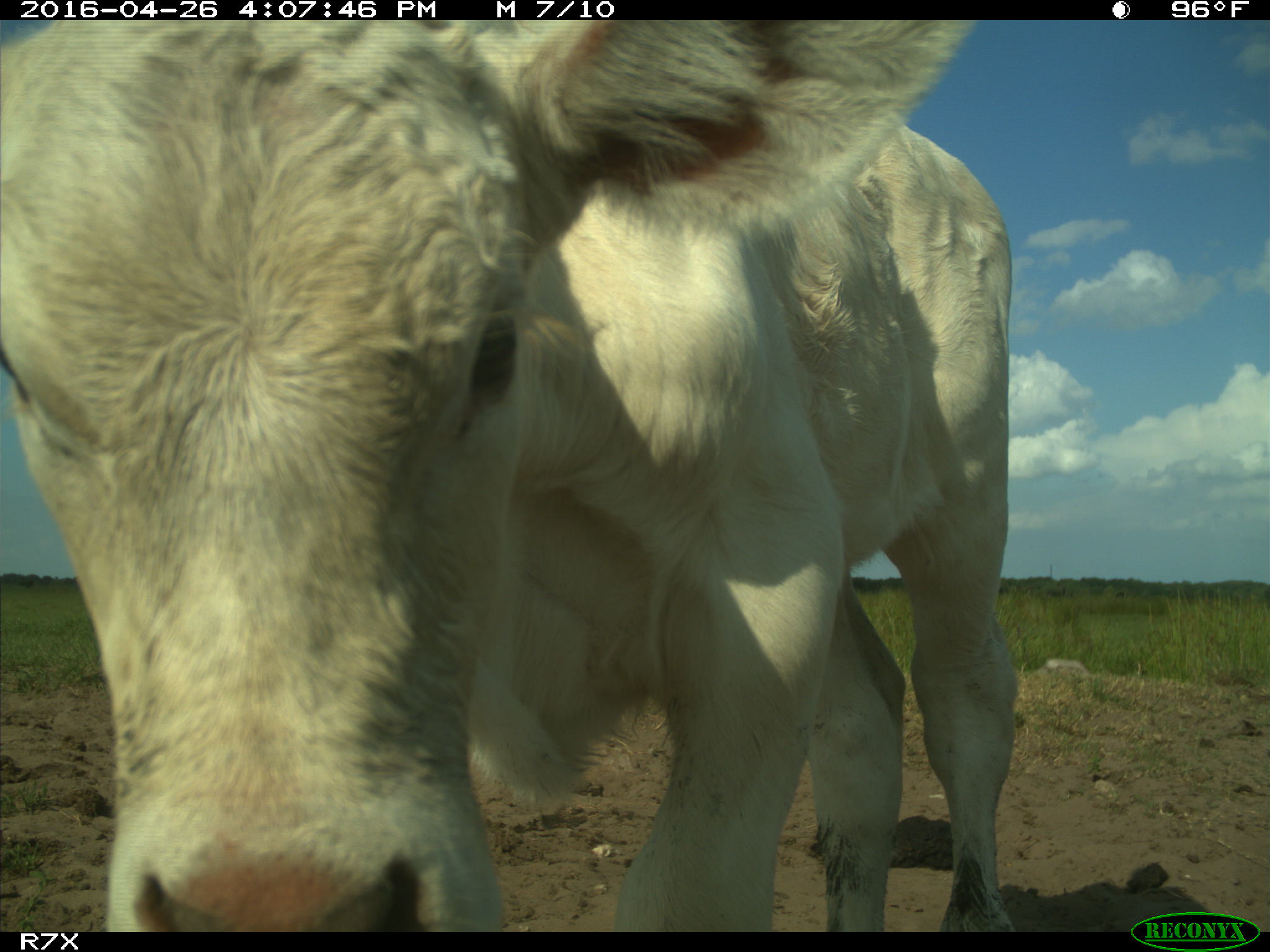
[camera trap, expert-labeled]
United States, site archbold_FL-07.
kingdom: Animalia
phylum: Chordata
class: Mammalia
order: Artiodactyla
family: Bovidae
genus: Bos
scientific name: Bos taurus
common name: domestic cow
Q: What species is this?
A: Bos taurus (domestic cow).